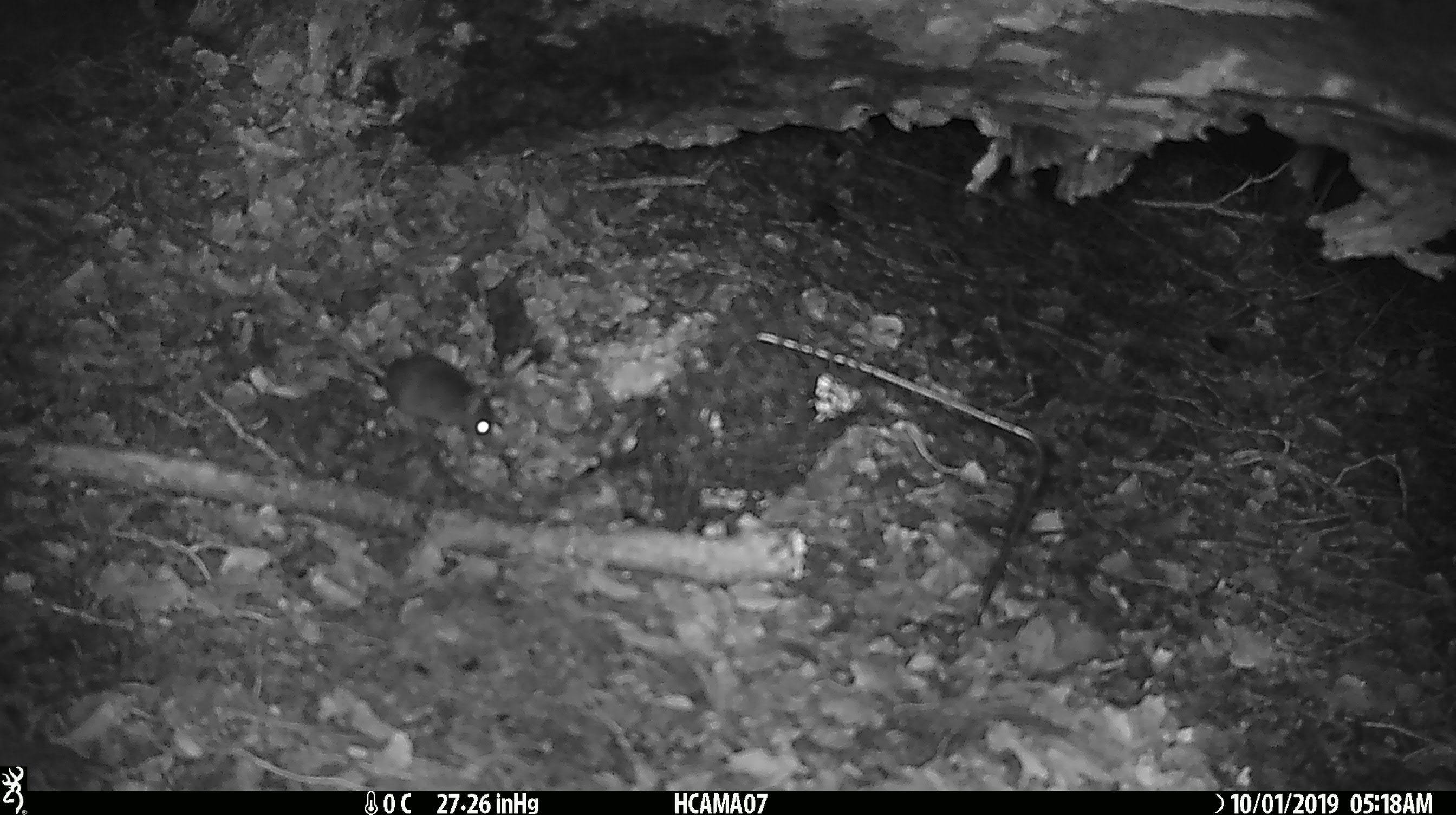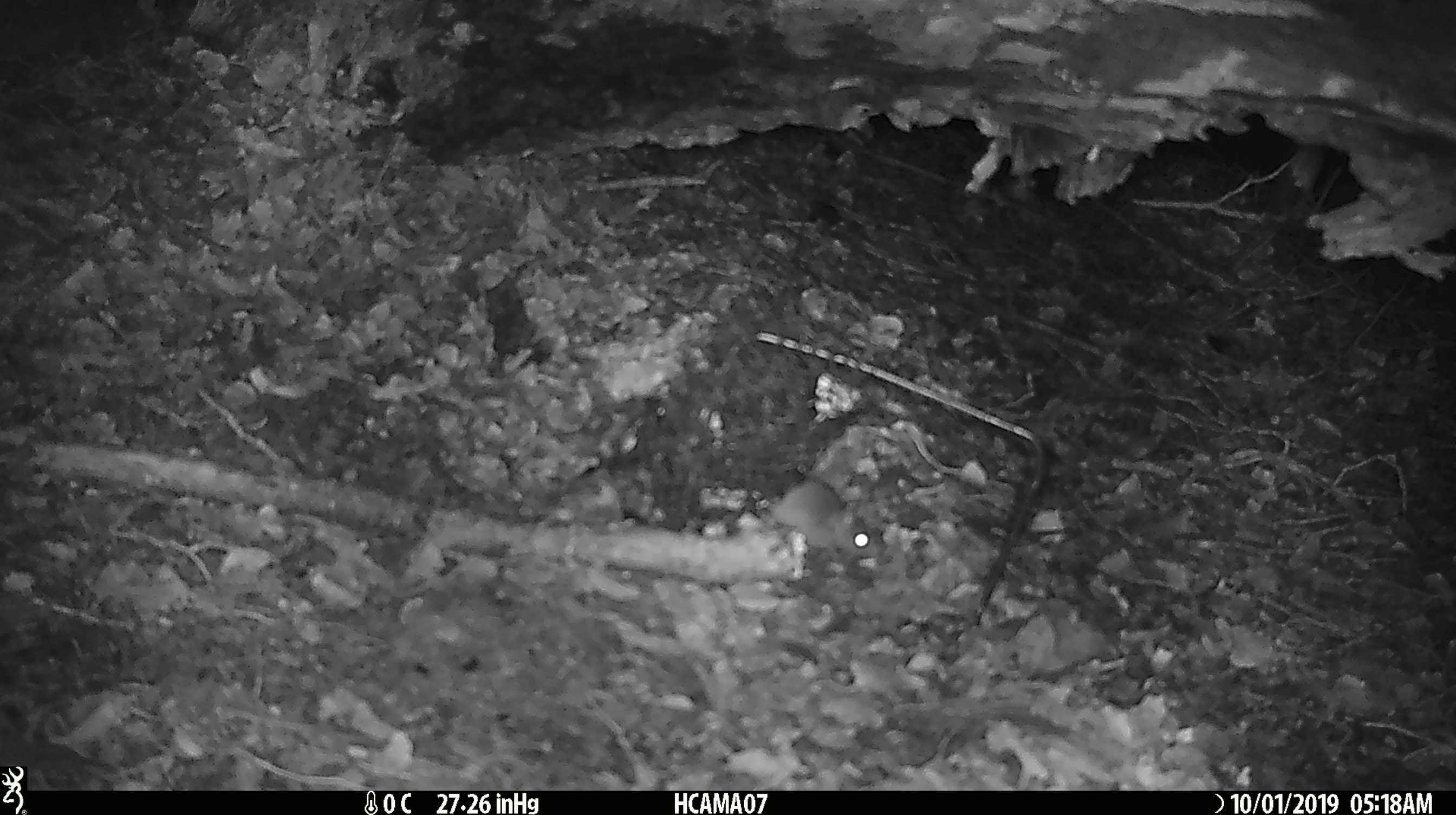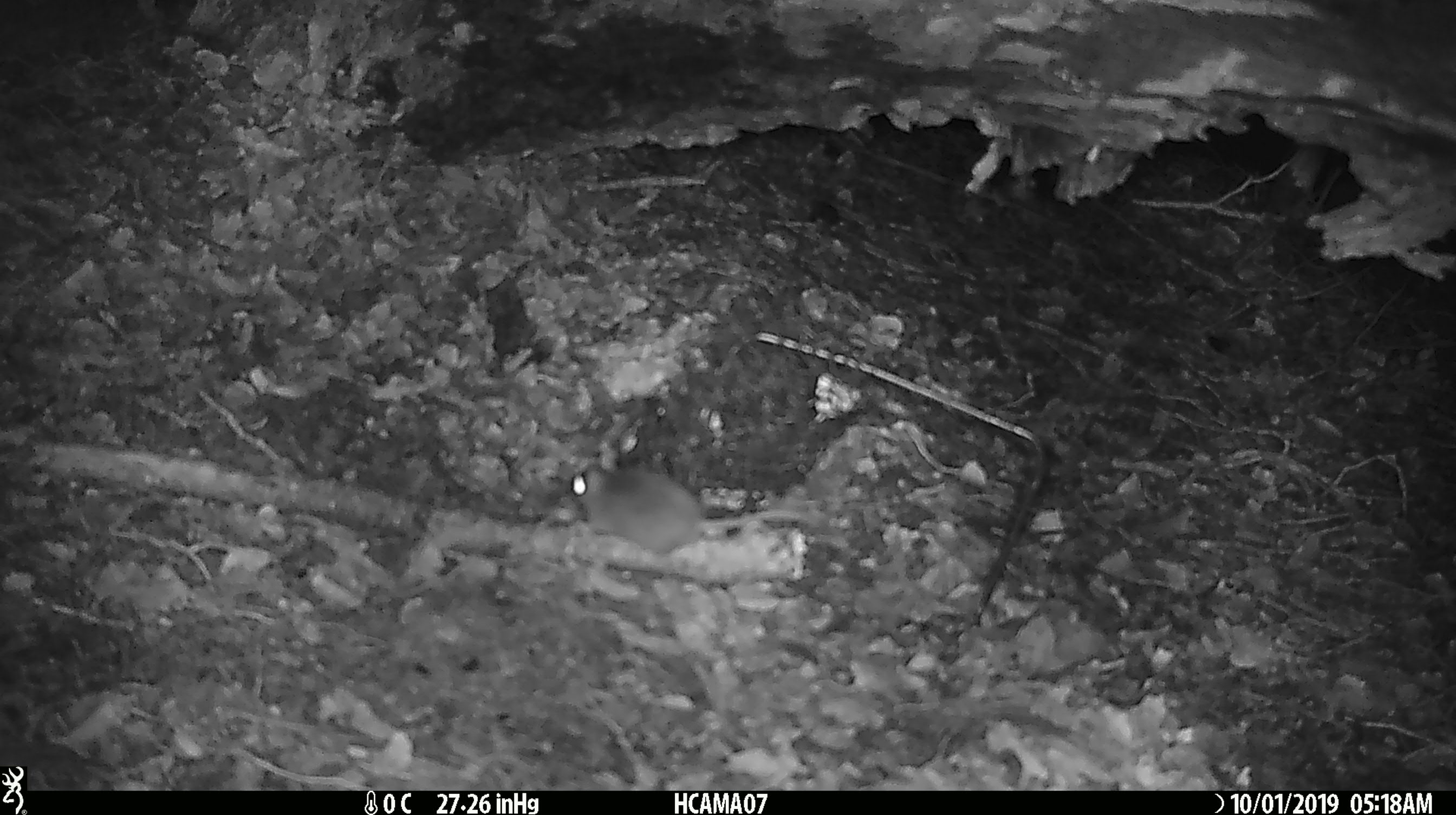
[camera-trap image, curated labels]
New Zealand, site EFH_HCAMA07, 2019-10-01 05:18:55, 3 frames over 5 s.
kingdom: Animalia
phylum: Chordata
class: Mammalia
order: Rodentia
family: Muridae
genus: Mus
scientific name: Mus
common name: mouse